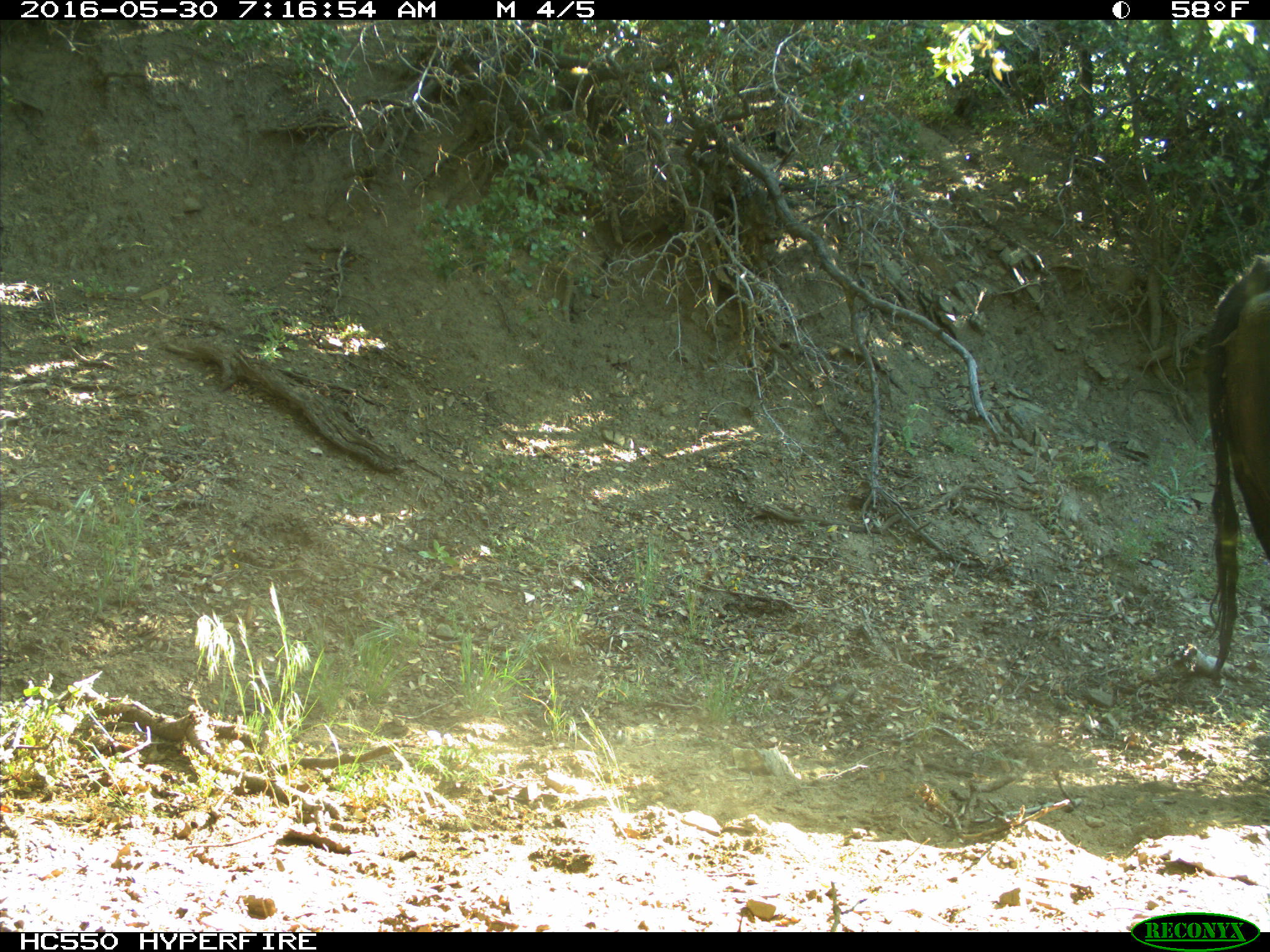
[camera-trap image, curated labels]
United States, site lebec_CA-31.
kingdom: Animalia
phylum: Chordata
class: Mammalia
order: Artiodactyla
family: Bovidae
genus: Bos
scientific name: Bos taurus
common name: domestic cow